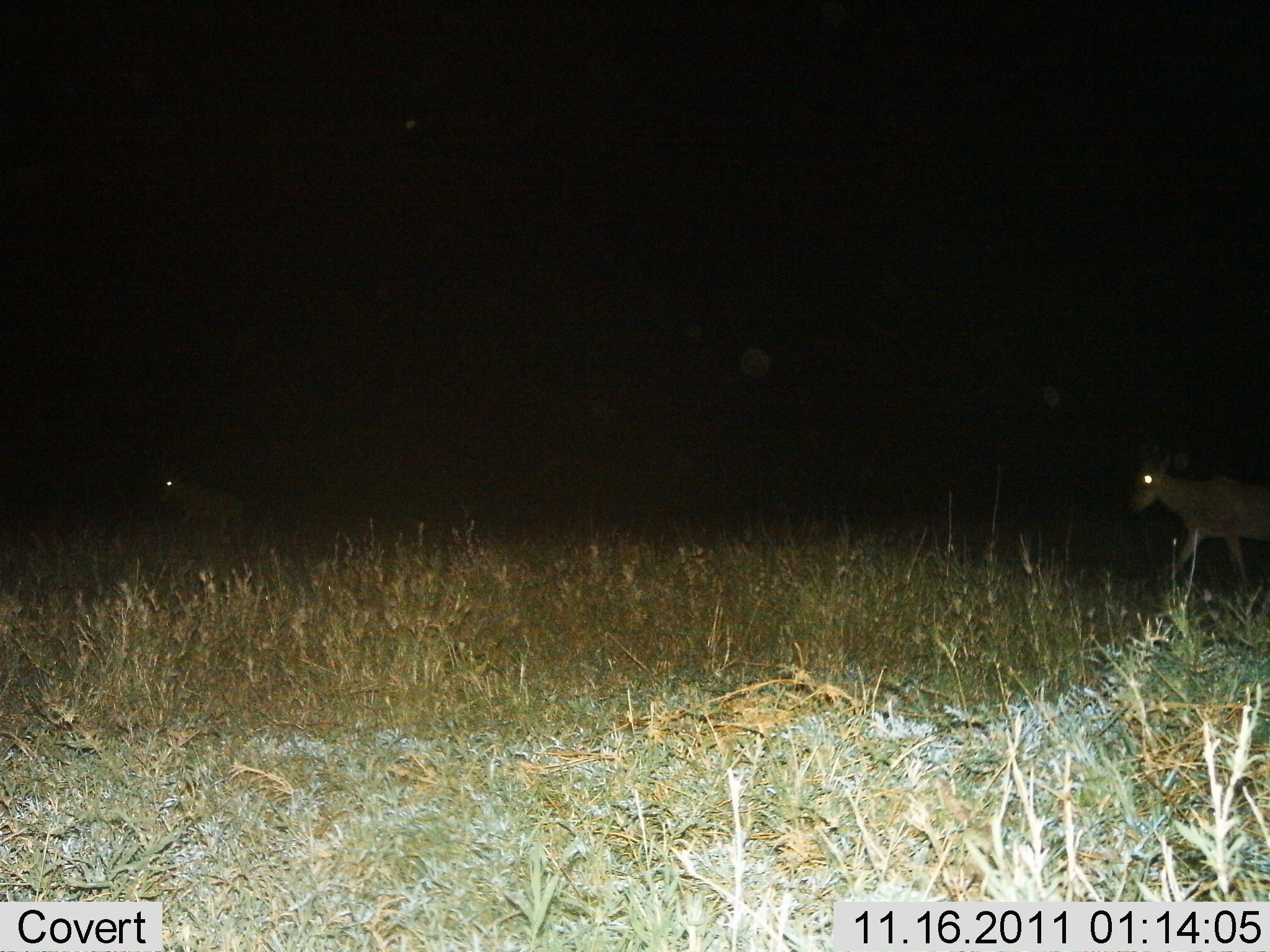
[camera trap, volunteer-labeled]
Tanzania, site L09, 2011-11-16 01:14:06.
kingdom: Animalia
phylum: Chordata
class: Mammalia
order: Artiodactyla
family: Bovidae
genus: Alcelaphus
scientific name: Alcelaphus buselaphus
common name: hartebeest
Hartebeest (Alcelaphus buselaphus), count 2. Behavior (volunteer vote fractions): standing 0%, resting 0%, moving 100%, interacting 0%. Young present (vote fraction): 0%. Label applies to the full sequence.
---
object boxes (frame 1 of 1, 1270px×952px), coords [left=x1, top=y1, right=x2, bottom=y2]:
animal: [left=1127, top=444, right=1270, bottom=597]; [left=158, top=467, right=247, bottom=550]